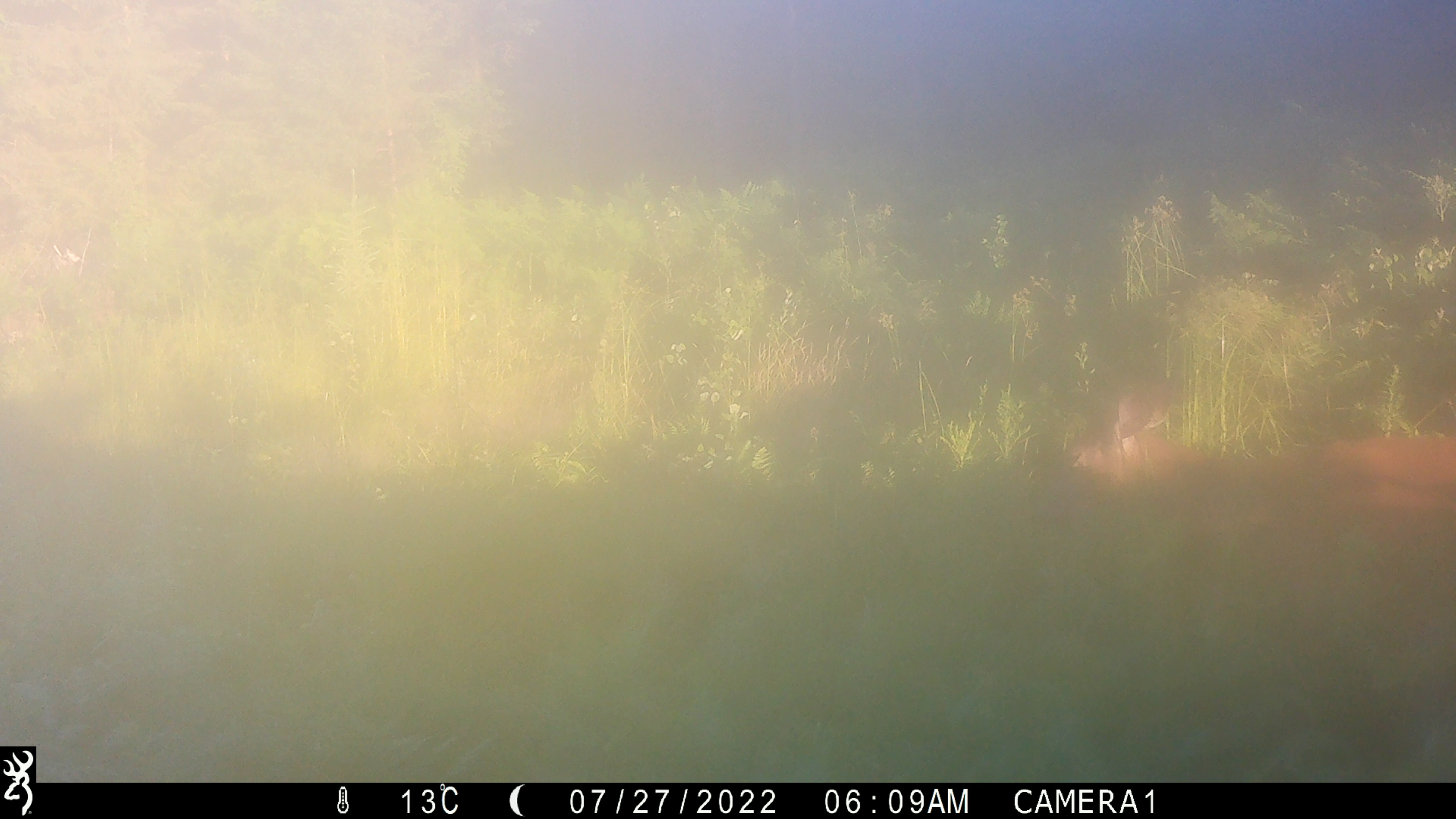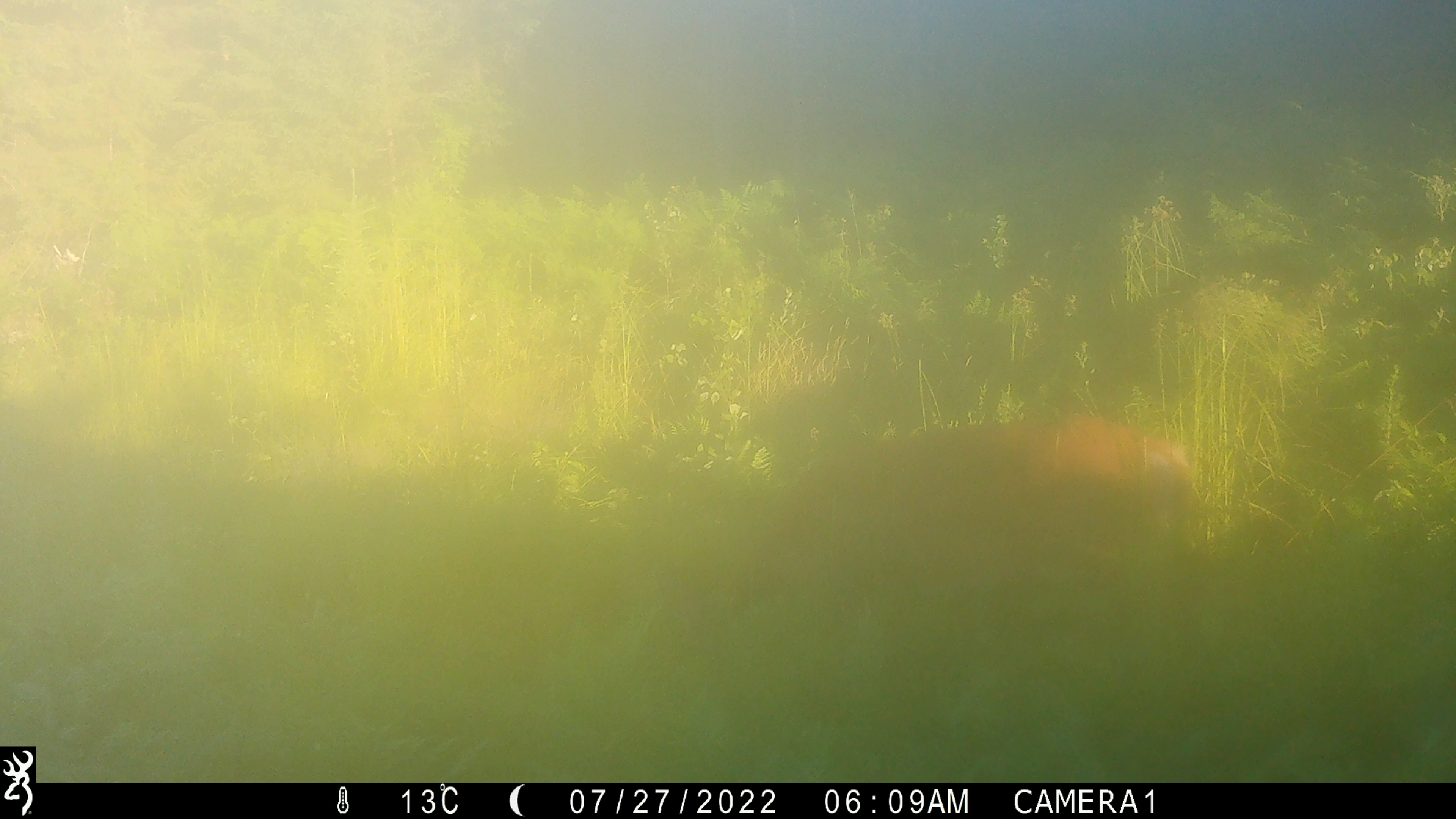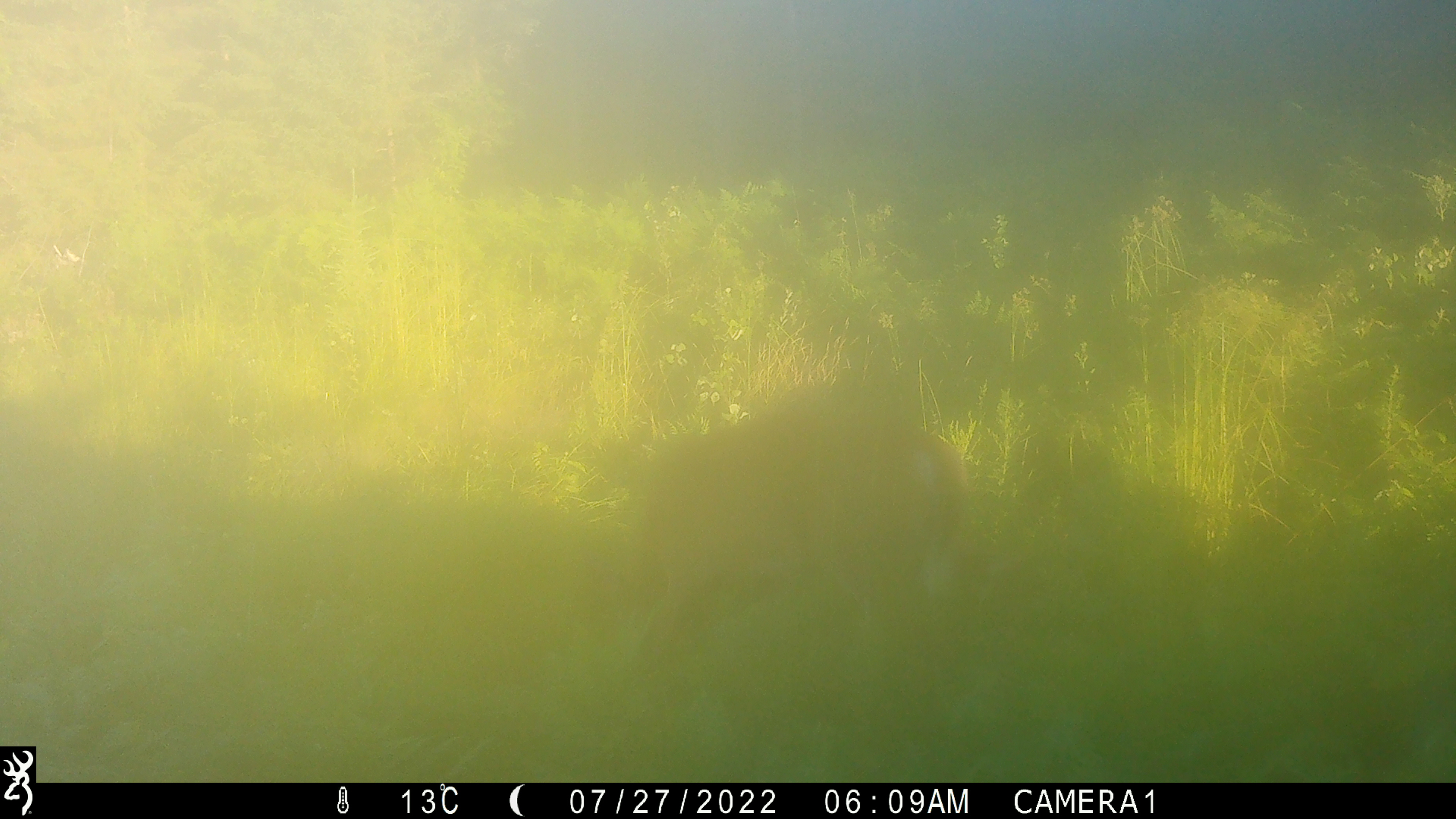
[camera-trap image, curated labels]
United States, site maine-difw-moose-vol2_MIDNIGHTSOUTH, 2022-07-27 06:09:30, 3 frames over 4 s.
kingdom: Animalia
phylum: Chordata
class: Mammalia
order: Artiodactyla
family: Cervidae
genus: Odocoileus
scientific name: Odocoileus virginianus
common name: white-tailed deer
White-tailed deer (Odocoileus virginianus).